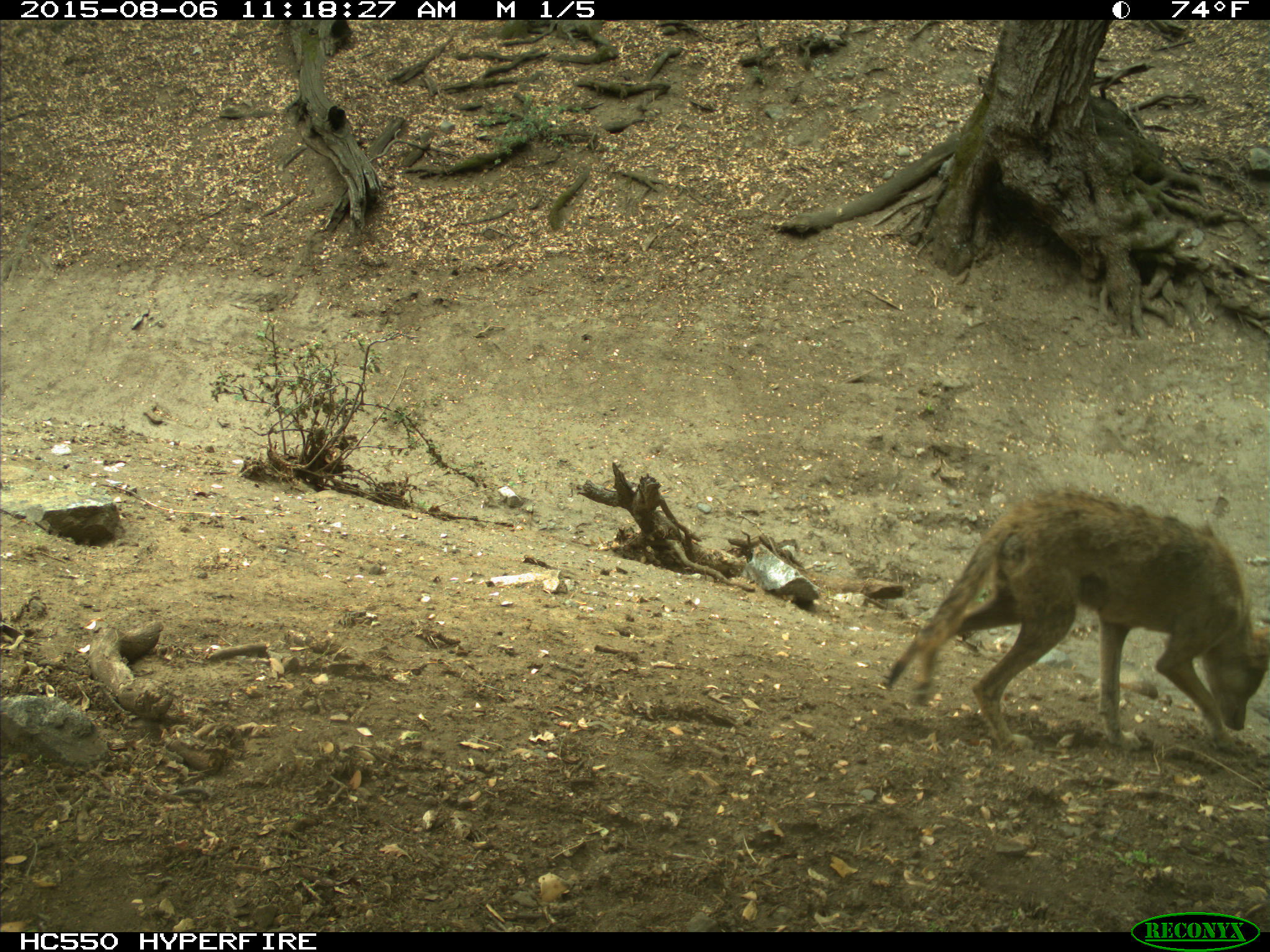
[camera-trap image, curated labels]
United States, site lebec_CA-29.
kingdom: Animalia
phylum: Chordata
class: Mammalia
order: Carnivora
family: Canidae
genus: Canis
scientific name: Canis latrans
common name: coyote